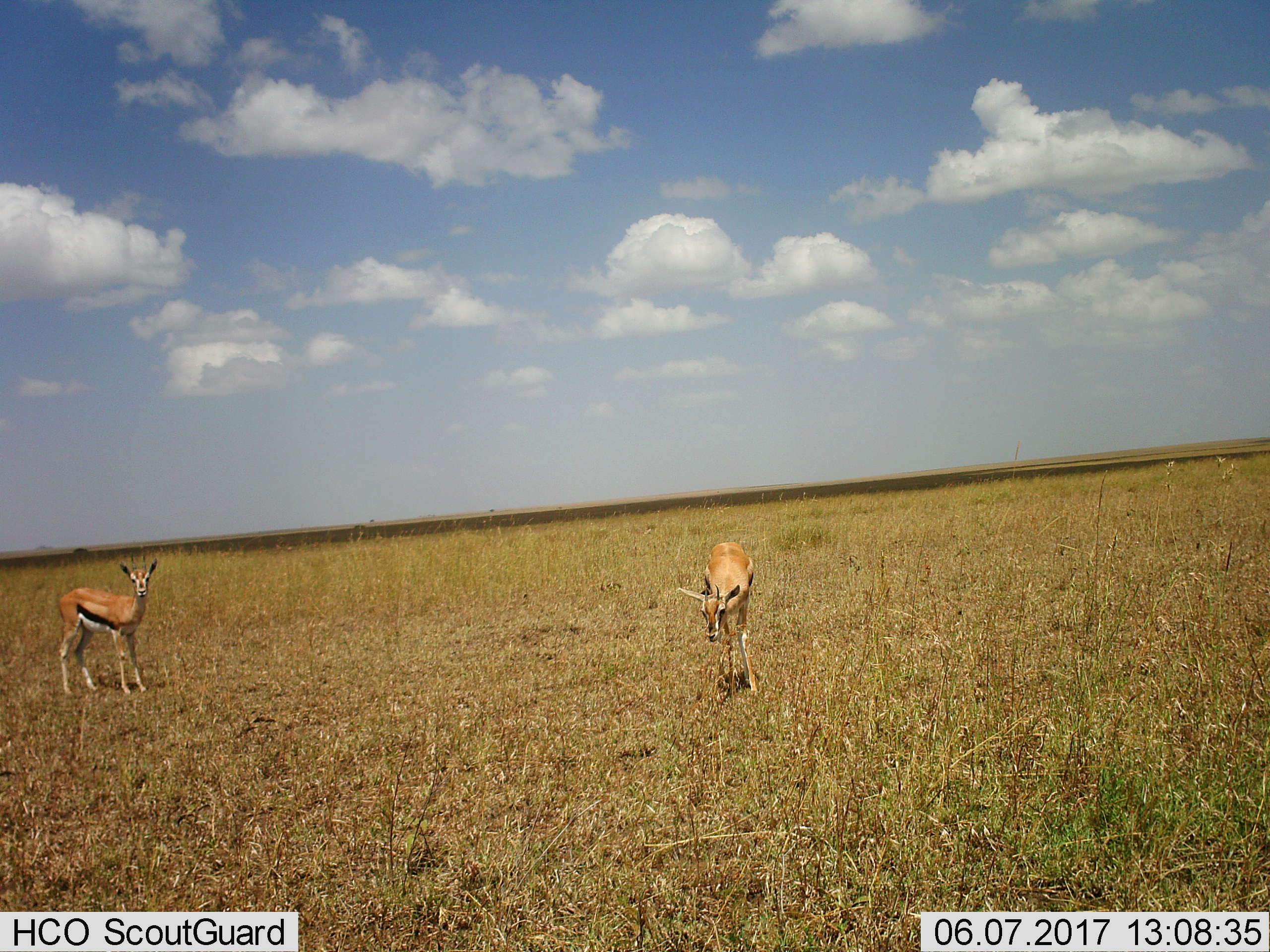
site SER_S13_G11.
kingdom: Animalia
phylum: Chordata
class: Mammalia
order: Artiodactyla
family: Bovidae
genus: Eudorcas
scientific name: Eudorcas thomsonii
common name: thomson's gazelle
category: gazellethomsons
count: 2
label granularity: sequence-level